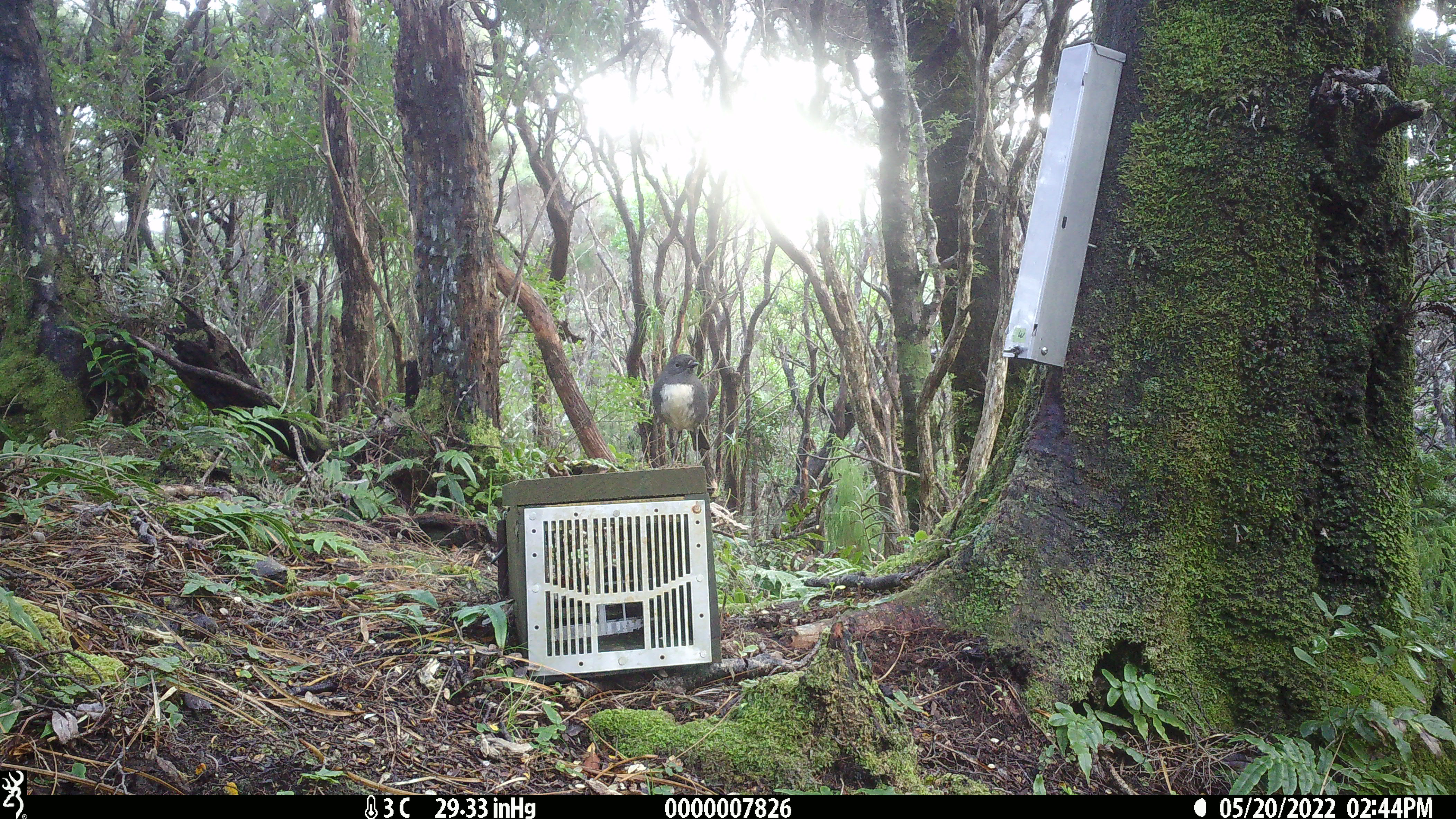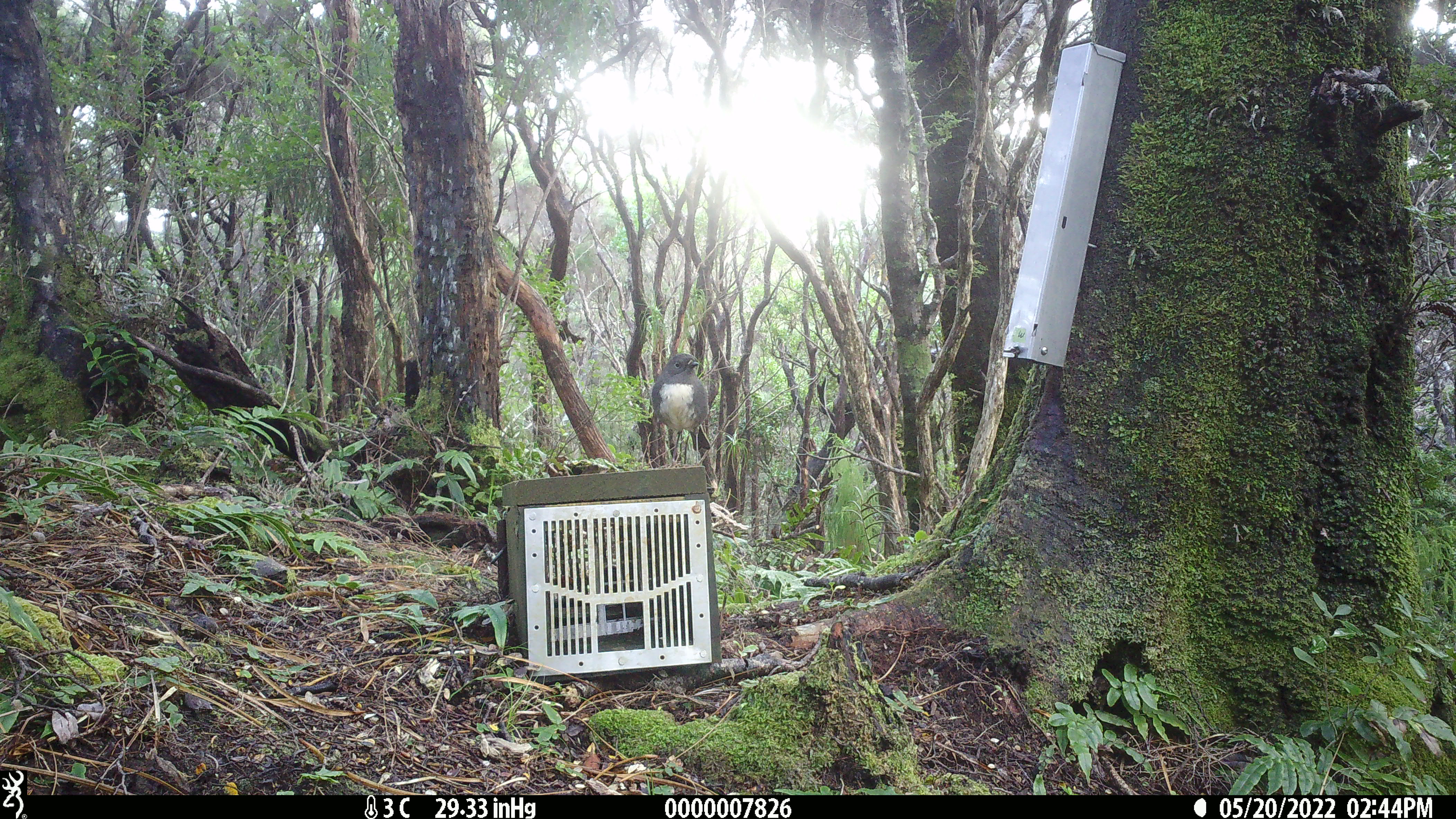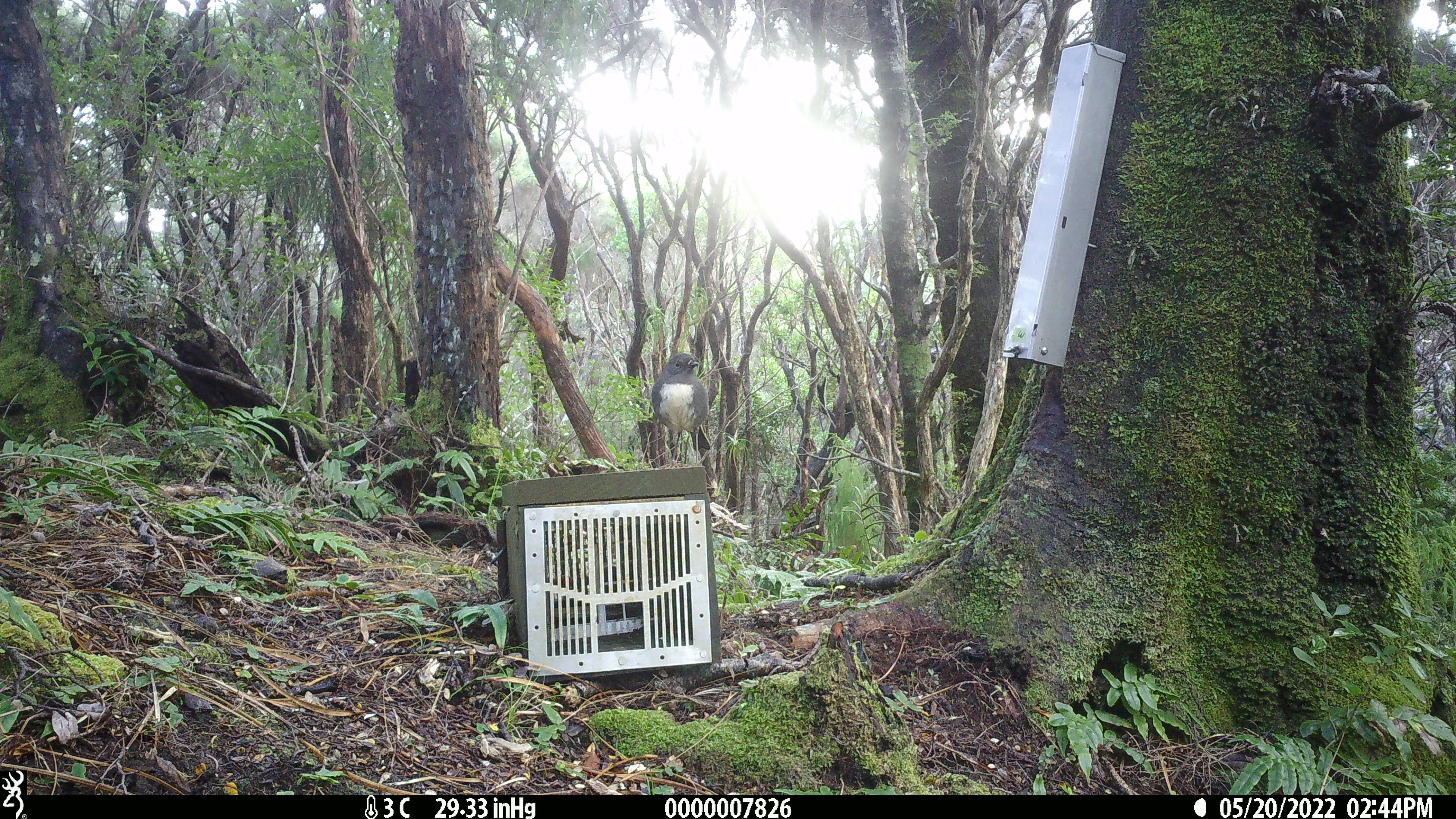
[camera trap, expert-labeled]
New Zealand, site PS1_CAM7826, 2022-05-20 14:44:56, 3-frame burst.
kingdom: Animalia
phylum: Chordata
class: Aves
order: Passeriformes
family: Petroicidae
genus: Petroica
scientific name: Petroica australis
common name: new zealand robin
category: robin